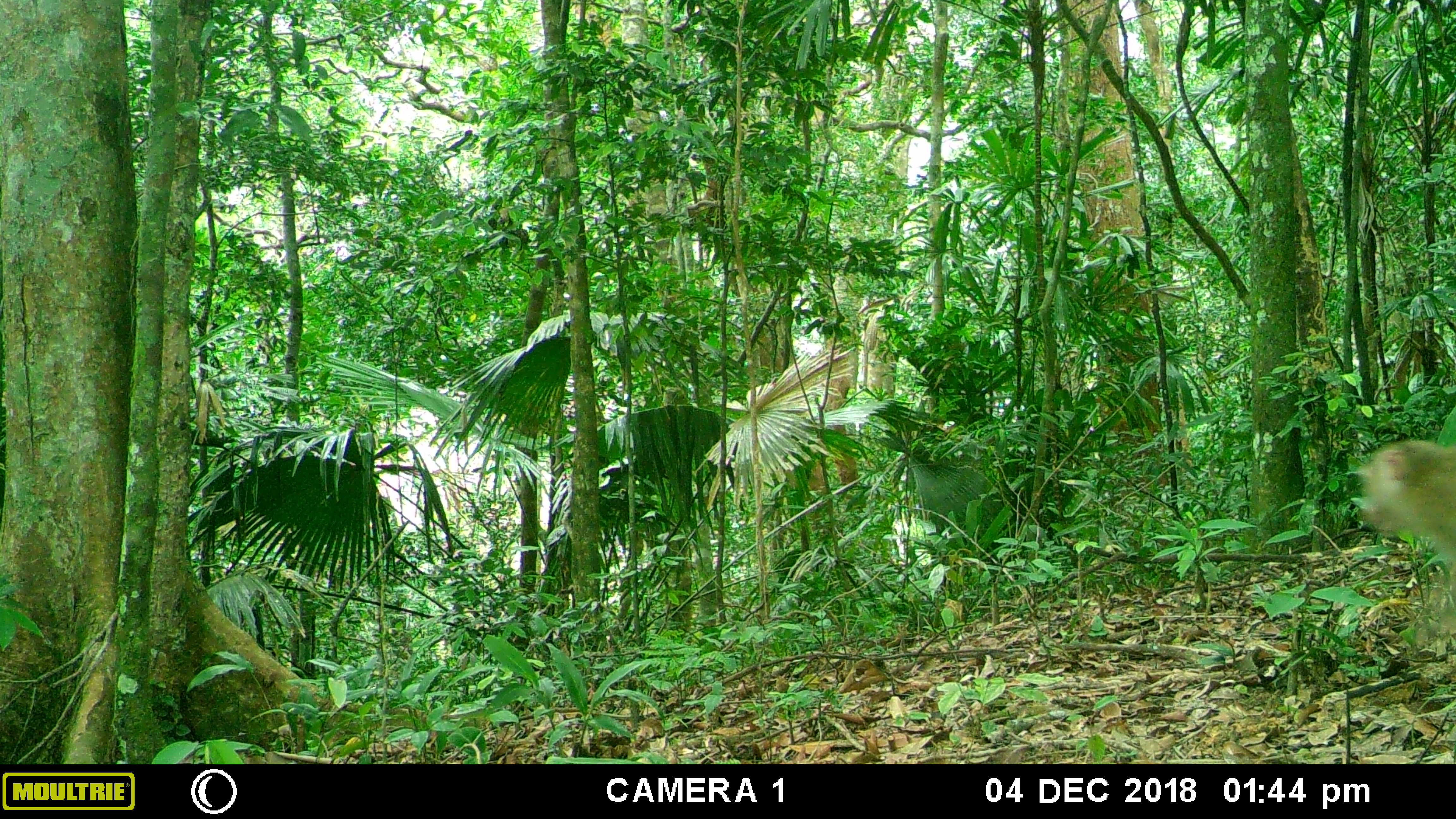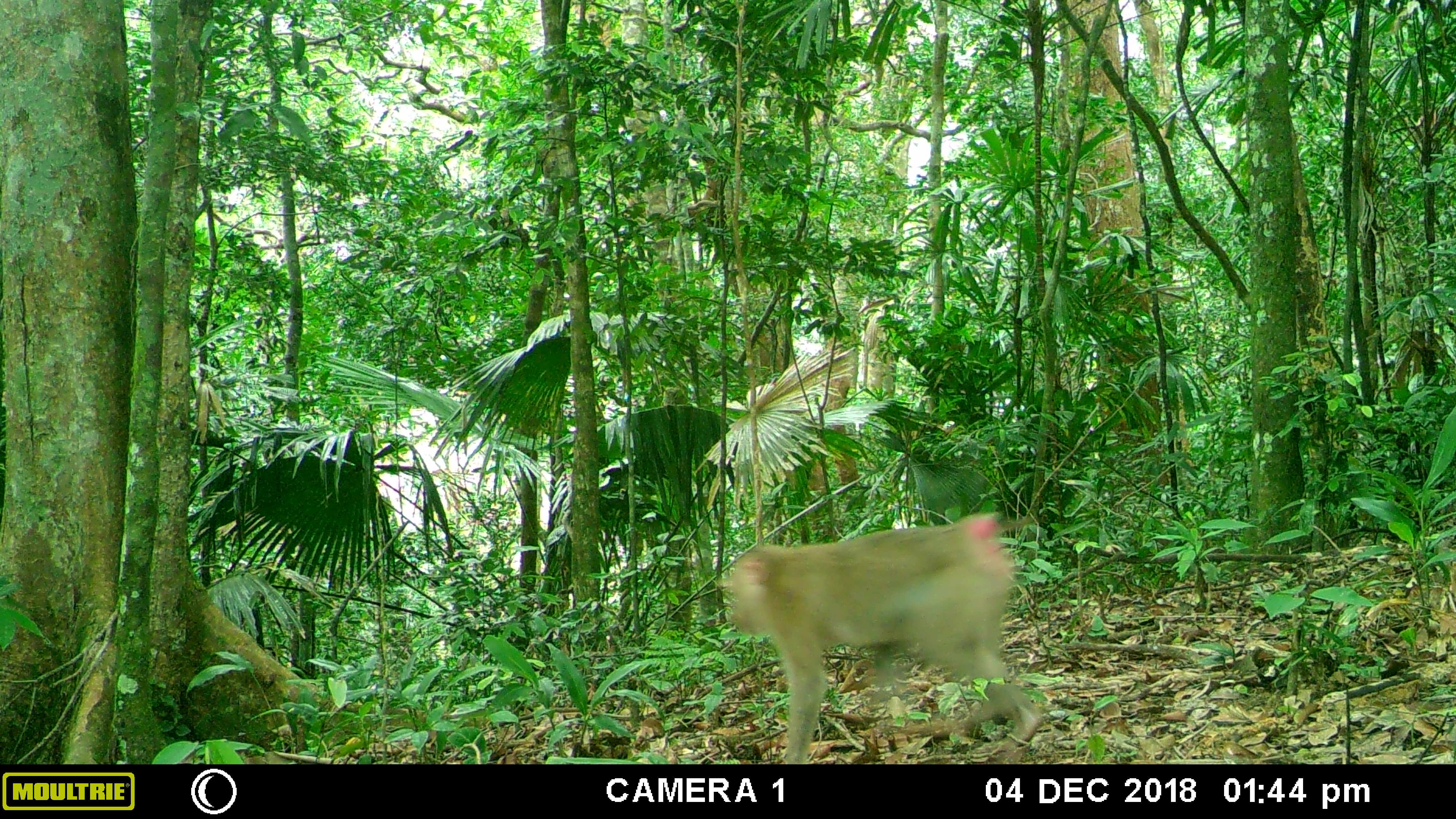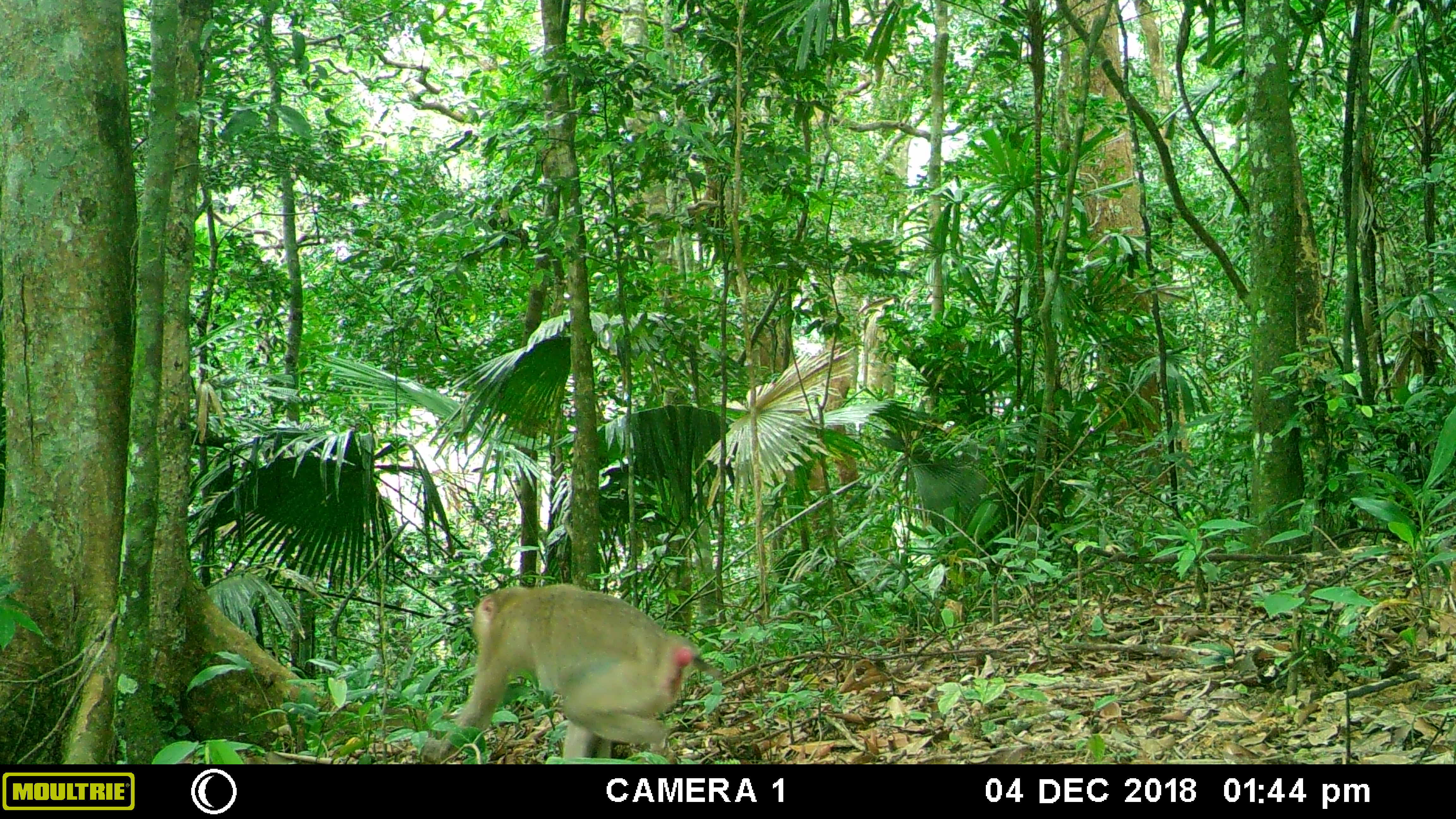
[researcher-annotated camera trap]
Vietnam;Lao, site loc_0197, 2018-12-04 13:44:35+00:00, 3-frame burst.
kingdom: Animalia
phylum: Chordata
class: Mammalia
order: Primates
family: Cercopithecidae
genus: Macaca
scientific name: Macaca nemestrina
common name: pig-tailed macaque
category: pig tailed macaque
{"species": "pig tailed macaque (pig-tailed macaque) (Macaca nemestrina)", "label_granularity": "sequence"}